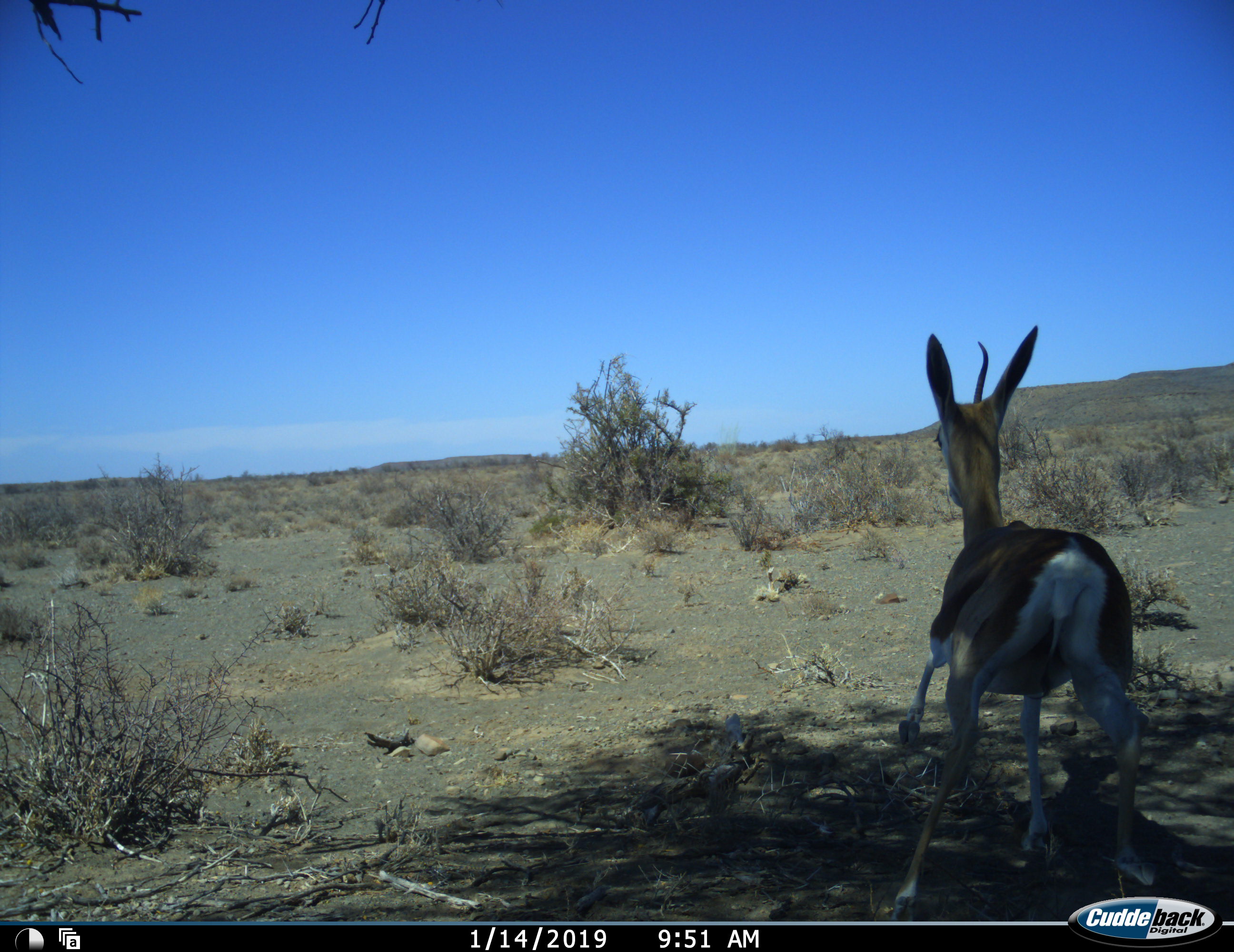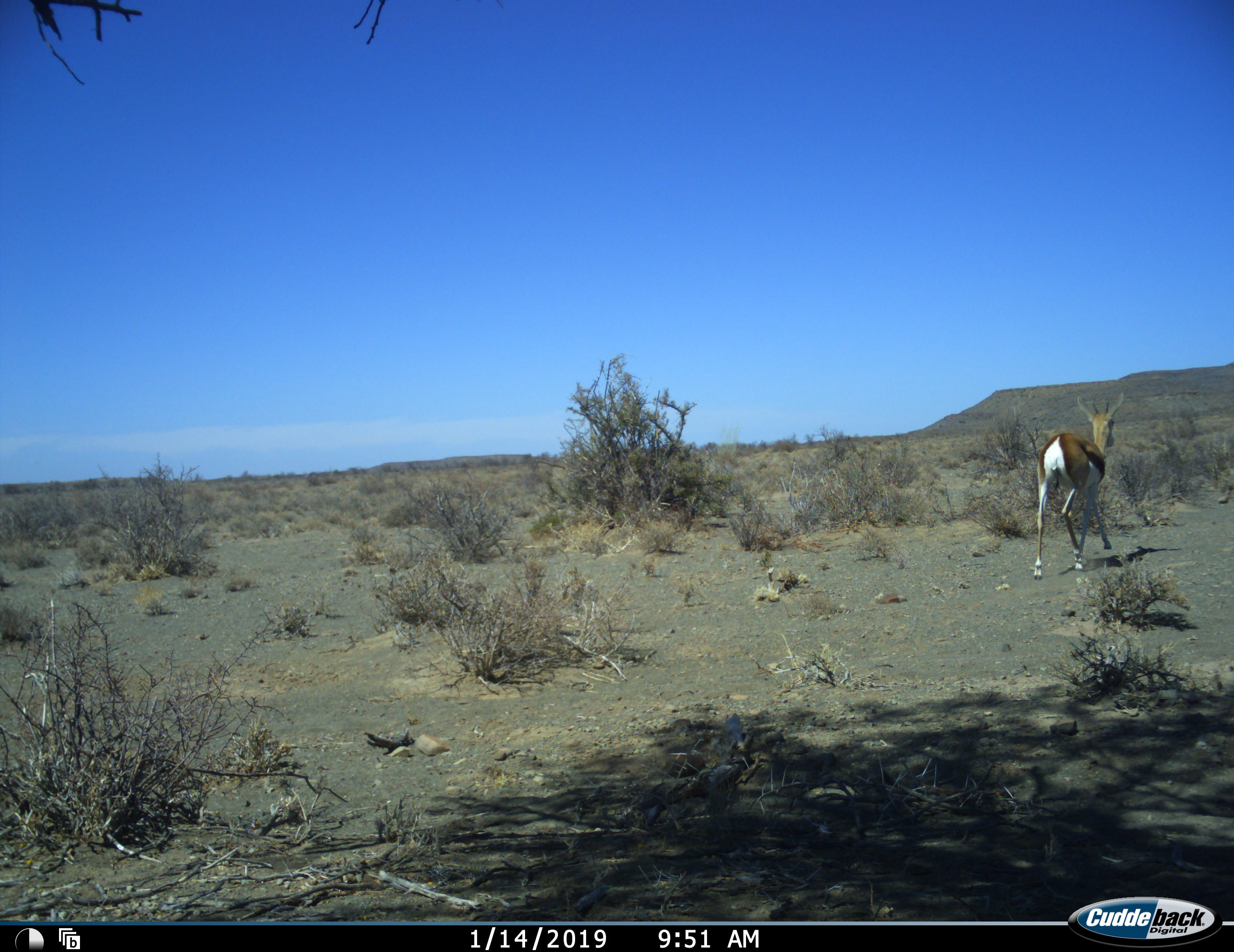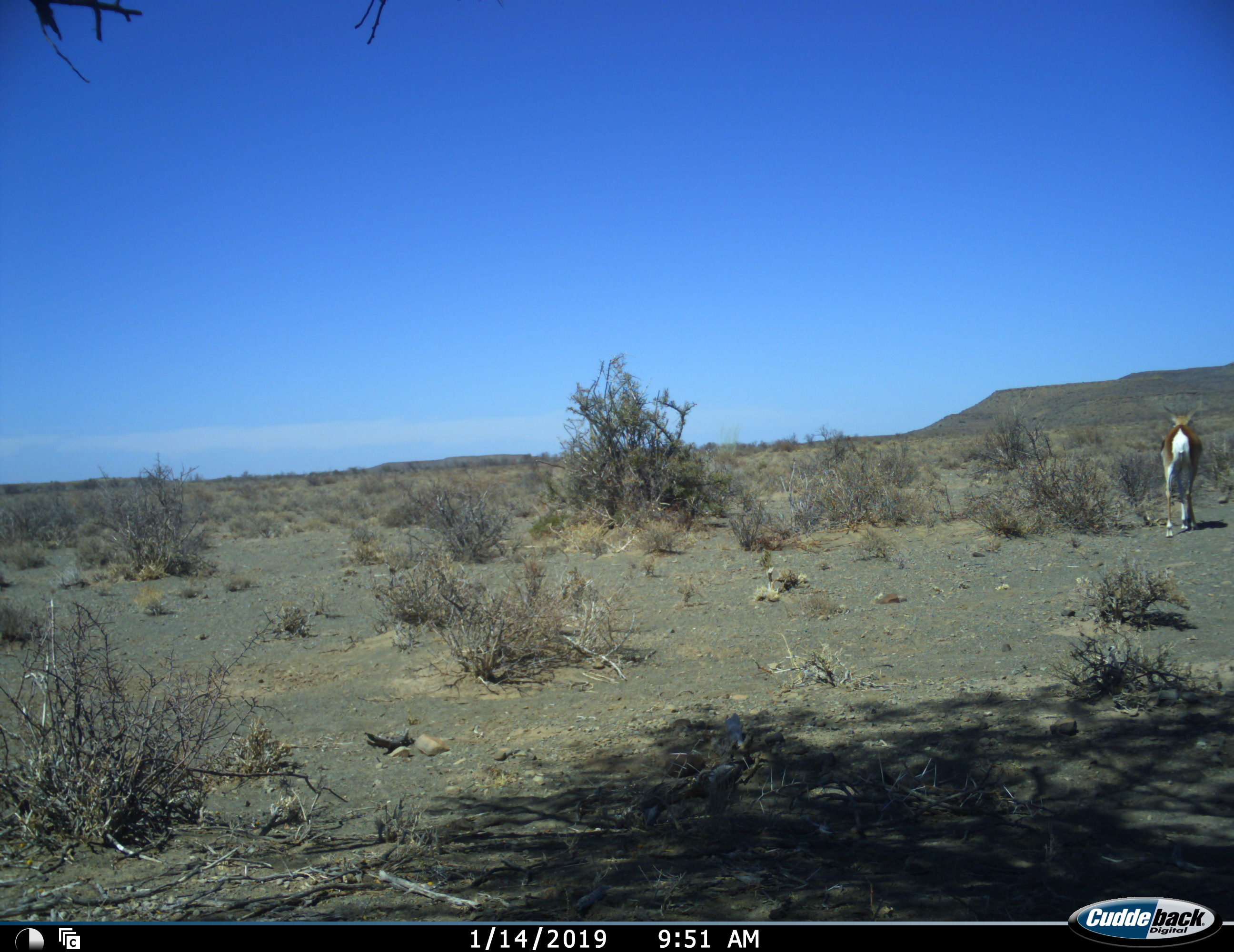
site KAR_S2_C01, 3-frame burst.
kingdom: Animalia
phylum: Chordata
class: Mammalia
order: Artiodactyla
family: Bovidae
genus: Antidorcas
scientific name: Antidorcas marsupialis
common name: springbok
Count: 1.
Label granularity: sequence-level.